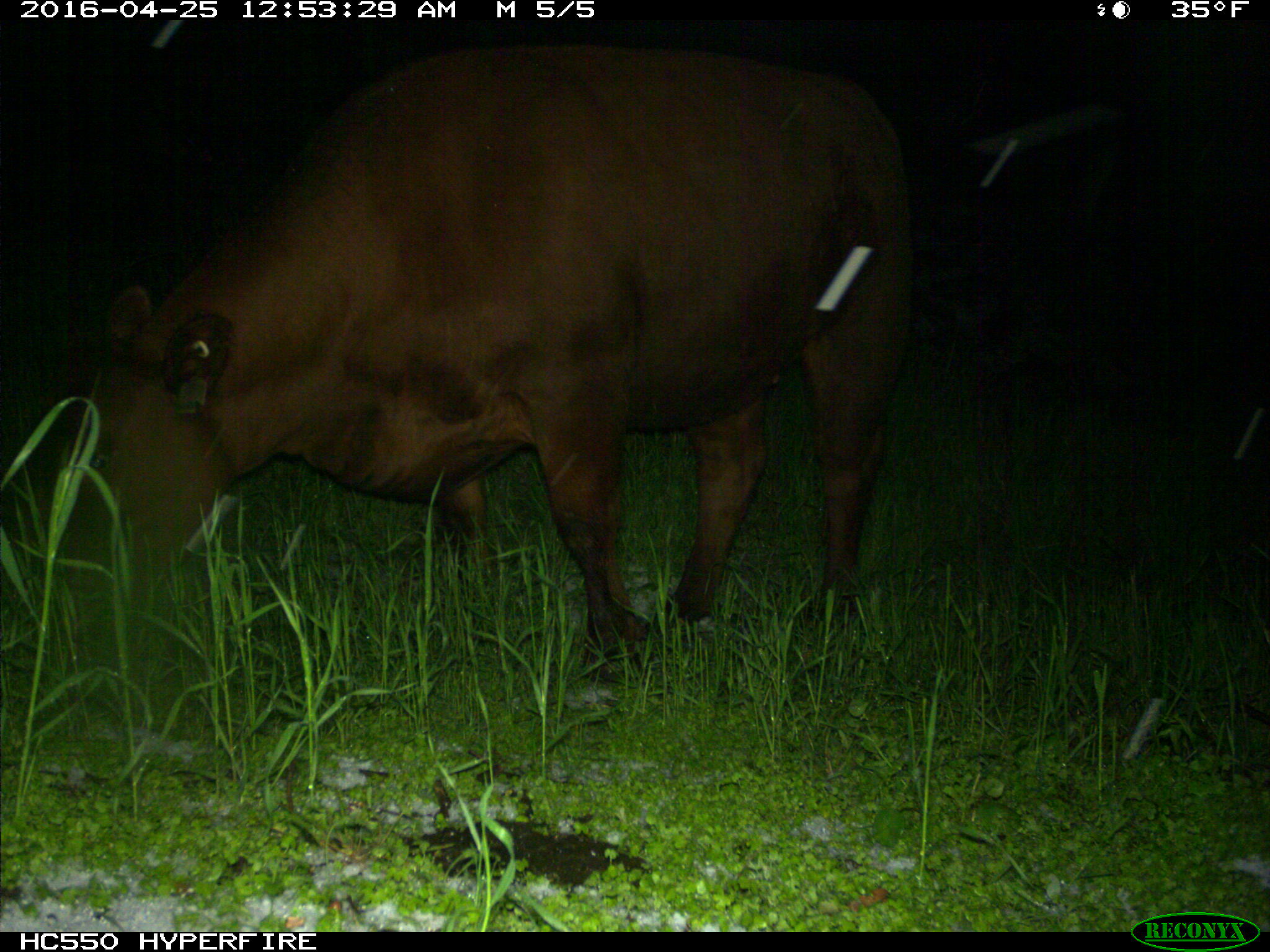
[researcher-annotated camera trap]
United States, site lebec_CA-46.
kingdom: Animalia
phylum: Chordata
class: Mammalia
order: Artiodactyla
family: Bovidae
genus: Bos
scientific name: Bos taurus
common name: domestic cow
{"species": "Bos taurus (domestic cow)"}